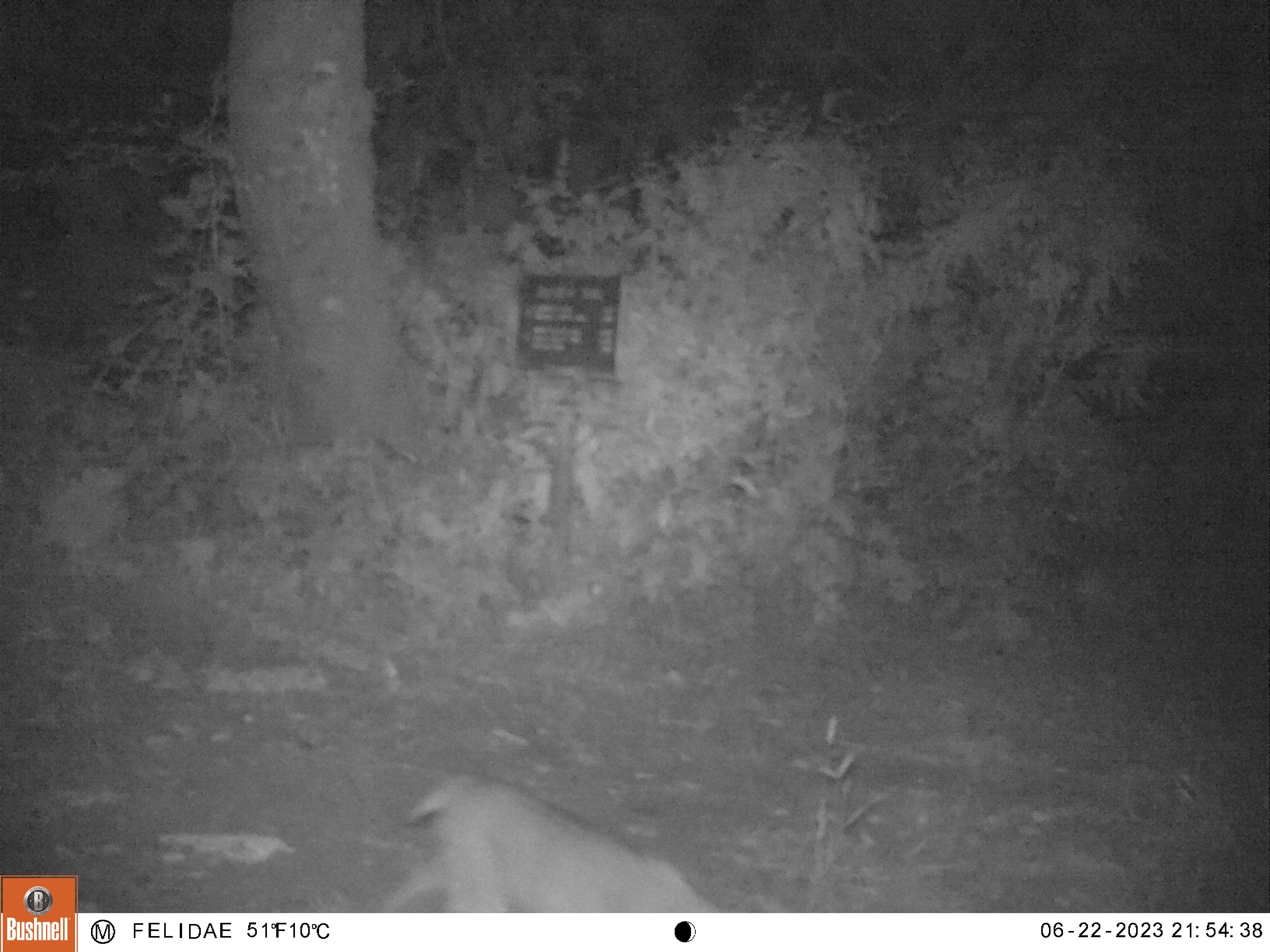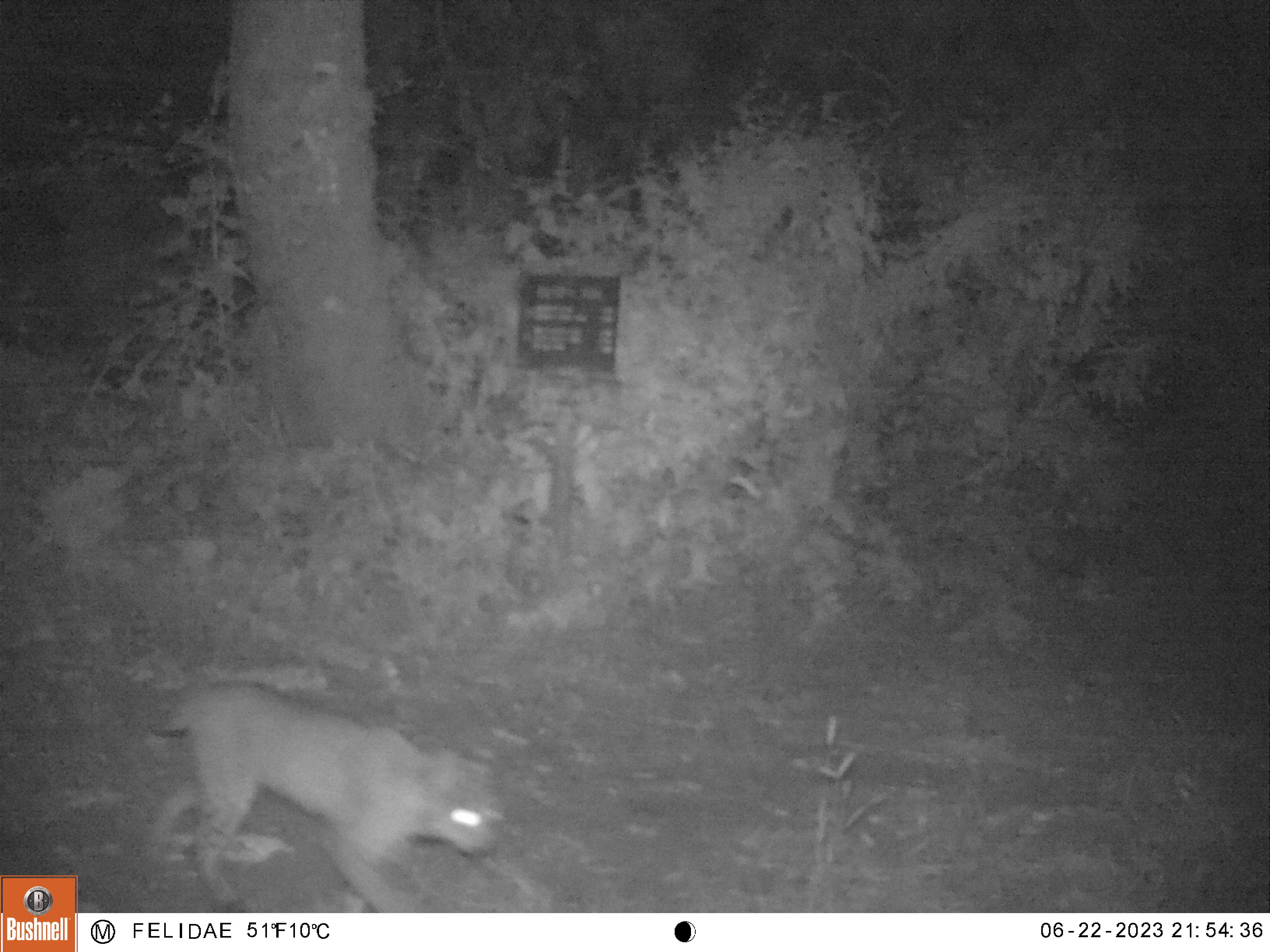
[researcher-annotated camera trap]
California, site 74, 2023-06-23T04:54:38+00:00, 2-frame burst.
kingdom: Animalia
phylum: Chordata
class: Mammalia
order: Carnivora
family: Felidae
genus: Lynx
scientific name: Lynx rufus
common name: bobcat